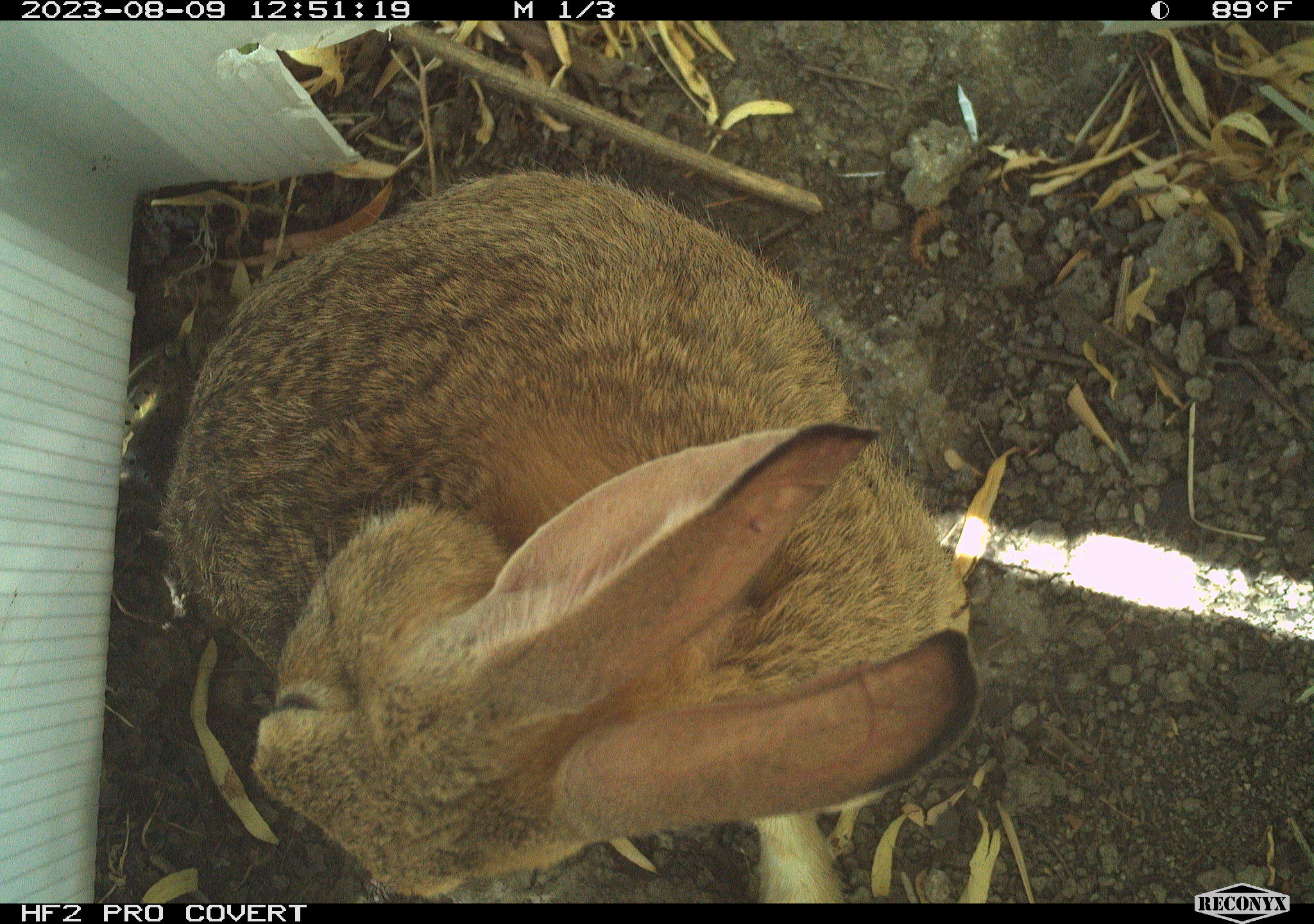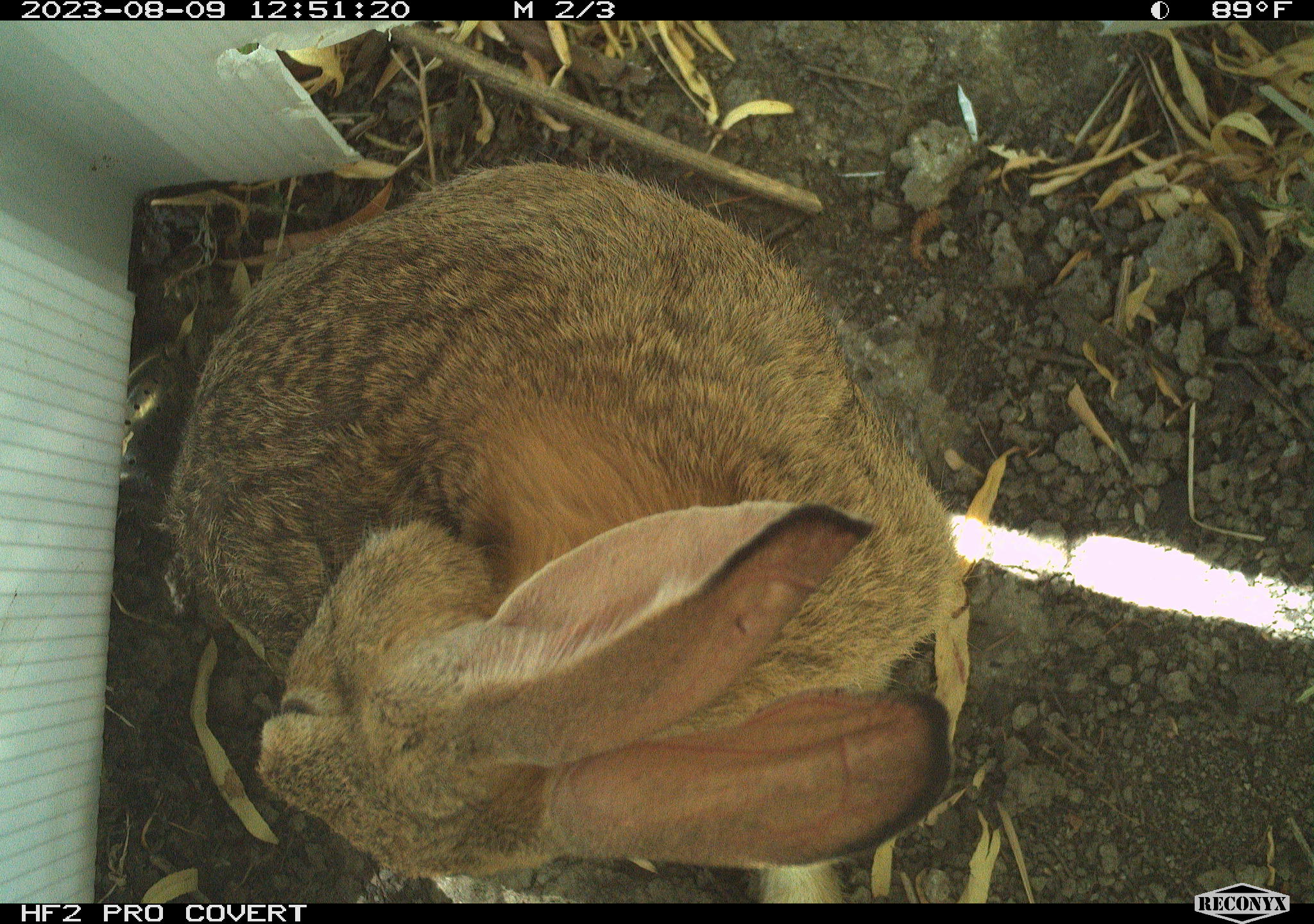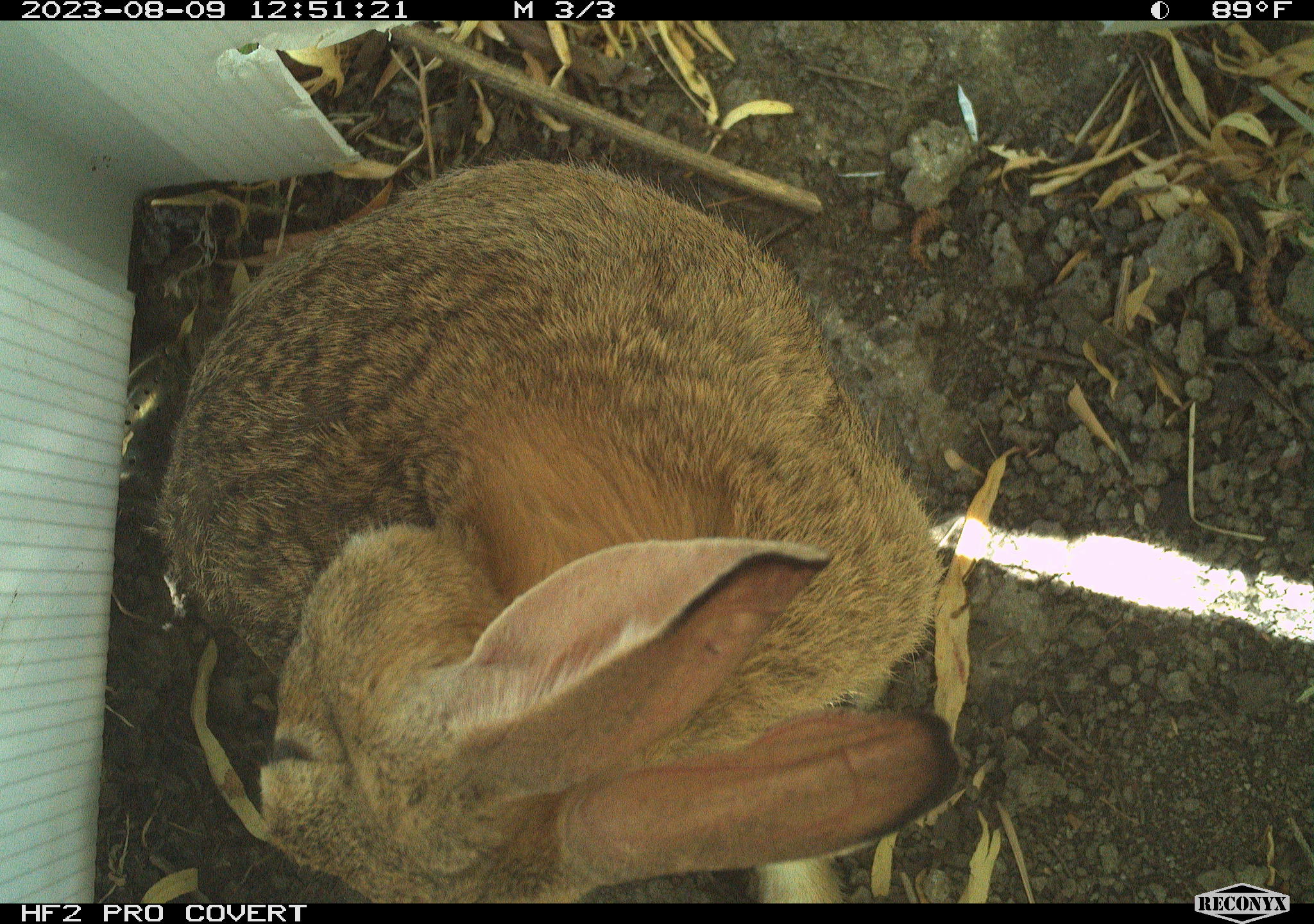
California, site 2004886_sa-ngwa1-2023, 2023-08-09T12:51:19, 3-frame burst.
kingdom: Animalia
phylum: Chordata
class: Mammalia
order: Lagomorpha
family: Leporidae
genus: Sylvilagus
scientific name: Sylvilagus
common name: cottontail rabbits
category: sylvilagus species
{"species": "sylvilagus species (cottontail rabbits) (Sylvilagus)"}